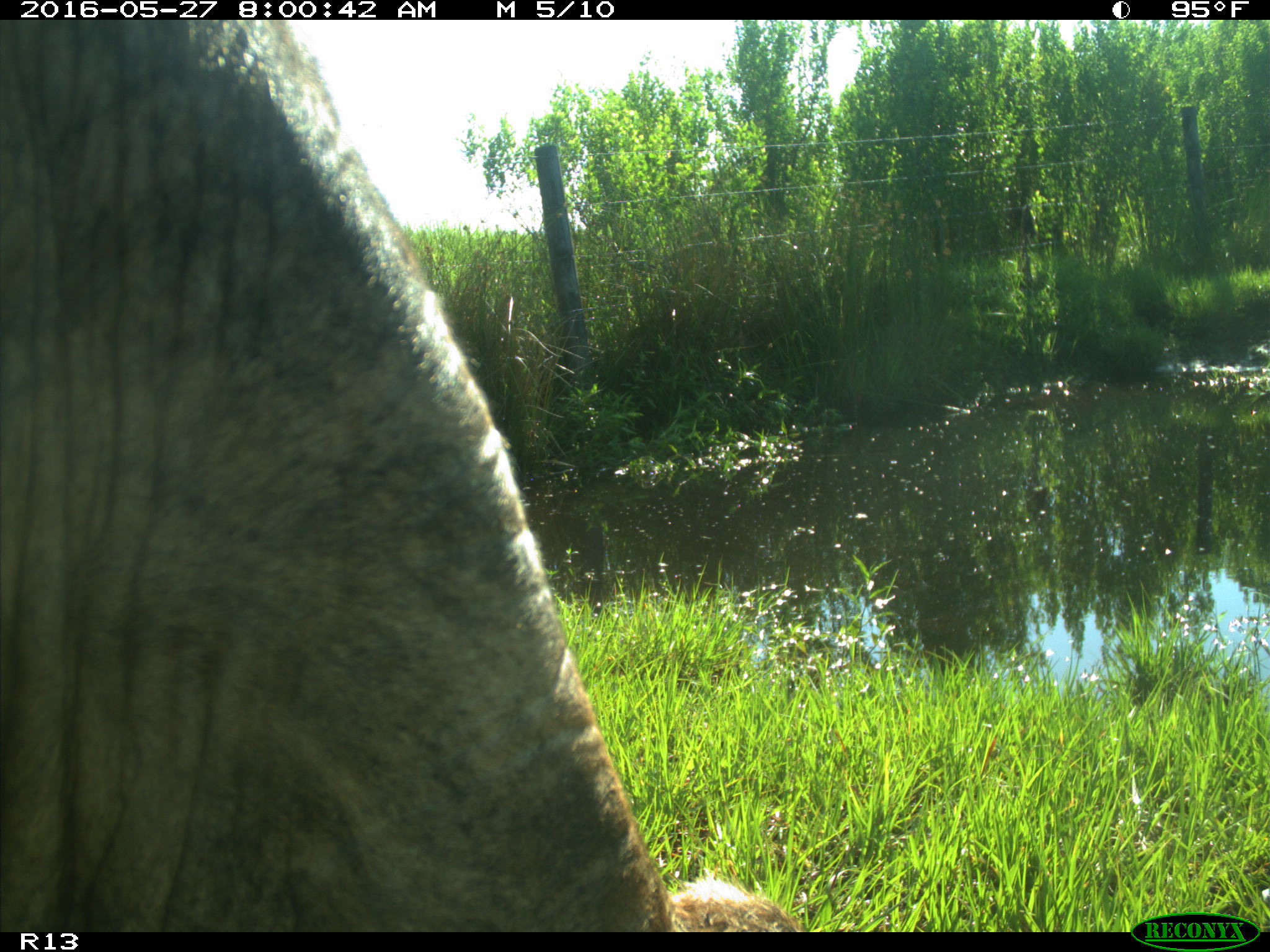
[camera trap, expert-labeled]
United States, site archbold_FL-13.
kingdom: Animalia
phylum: Chordata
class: Mammalia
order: Artiodactyla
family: Bovidae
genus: Bos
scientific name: Bos taurus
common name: domestic cow